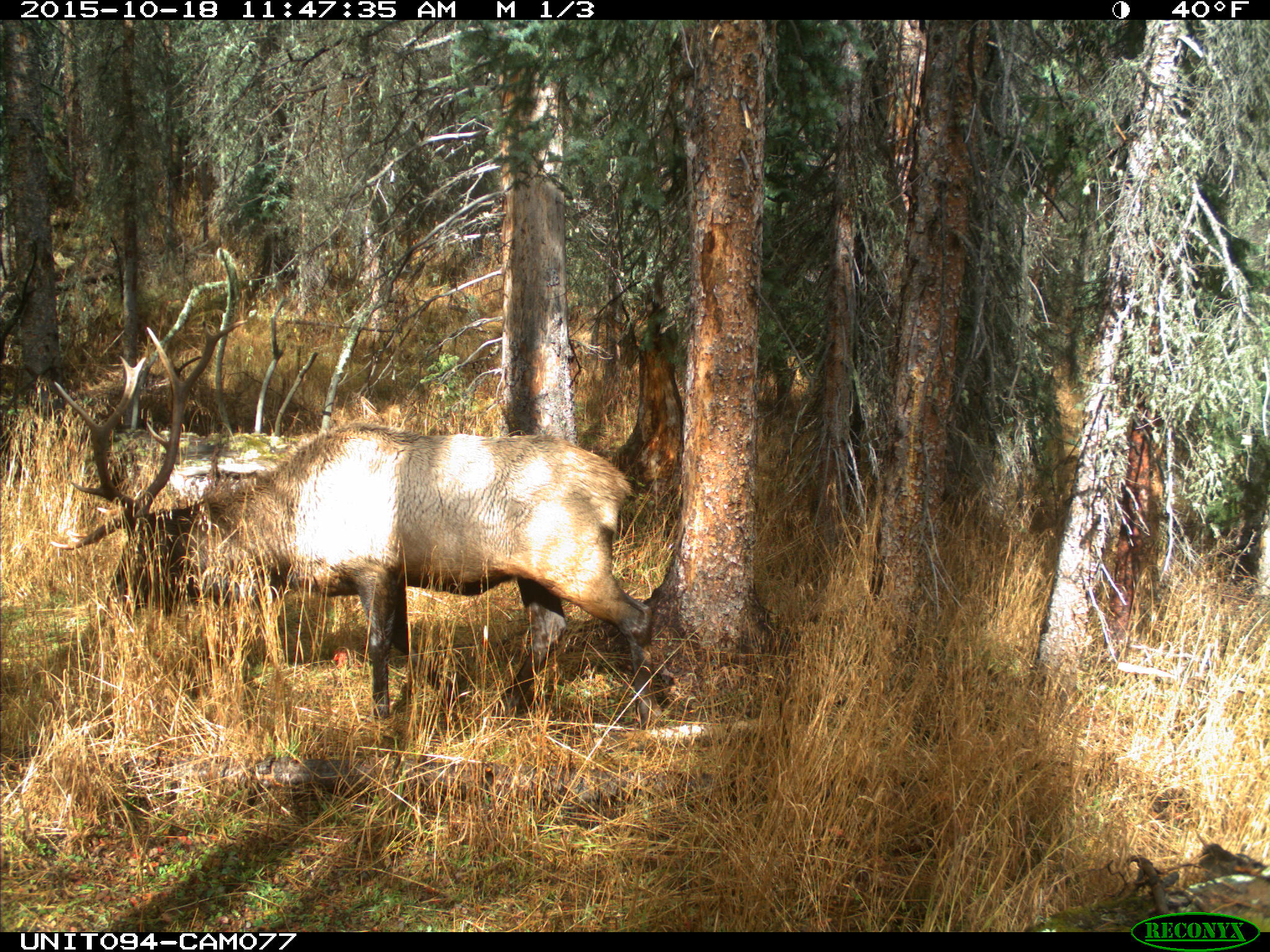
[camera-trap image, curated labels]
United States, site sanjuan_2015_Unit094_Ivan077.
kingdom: Animalia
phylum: Chordata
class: Mammalia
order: Artiodactyla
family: Cervidae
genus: Cervus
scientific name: Cervus elaphus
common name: red deer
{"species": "Cervus elaphus (red deer)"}